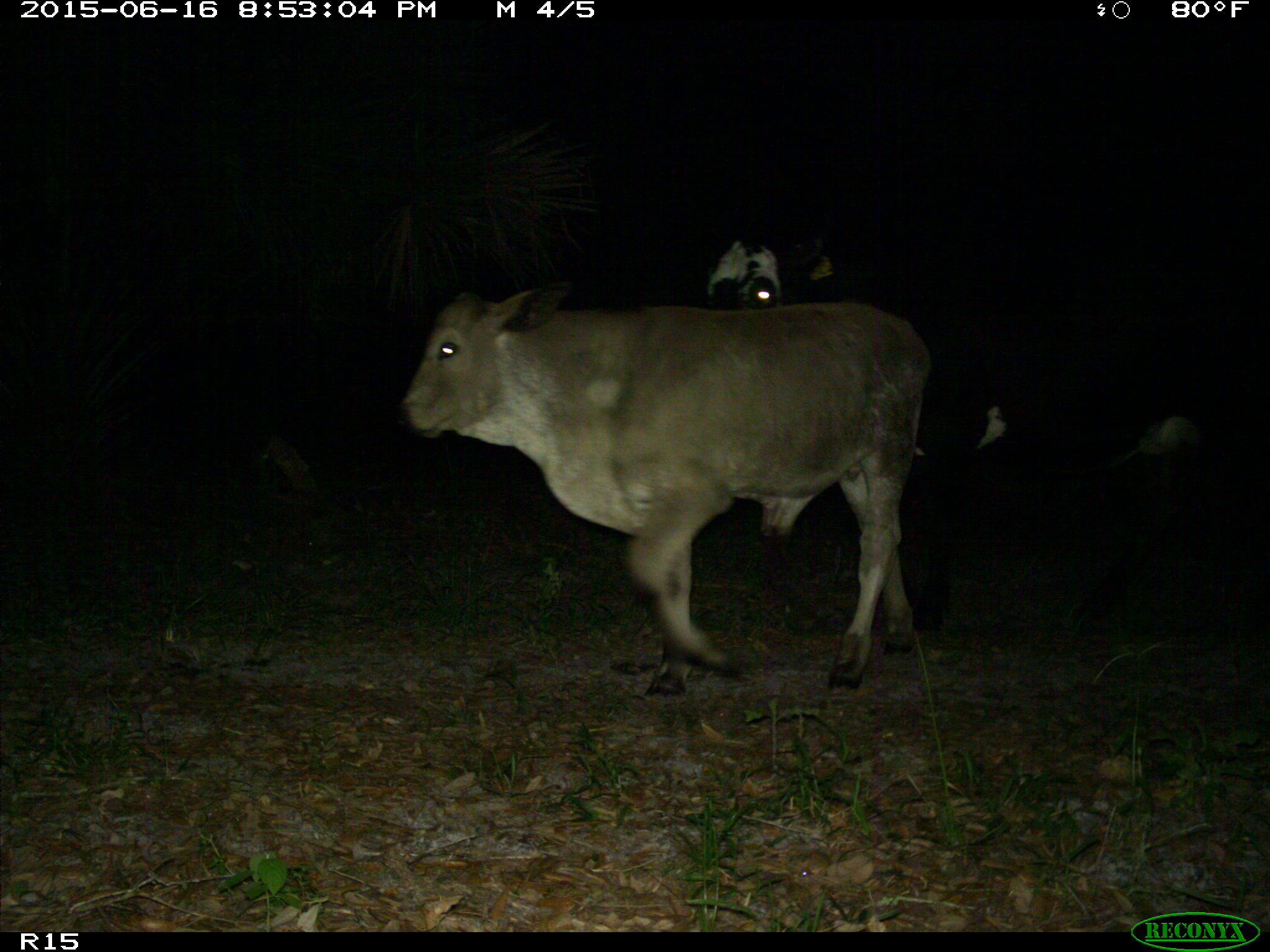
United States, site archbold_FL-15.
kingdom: Animalia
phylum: Chordata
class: Mammalia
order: Artiodactyla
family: Bovidae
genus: Bos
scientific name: Bos taurus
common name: domestic cow